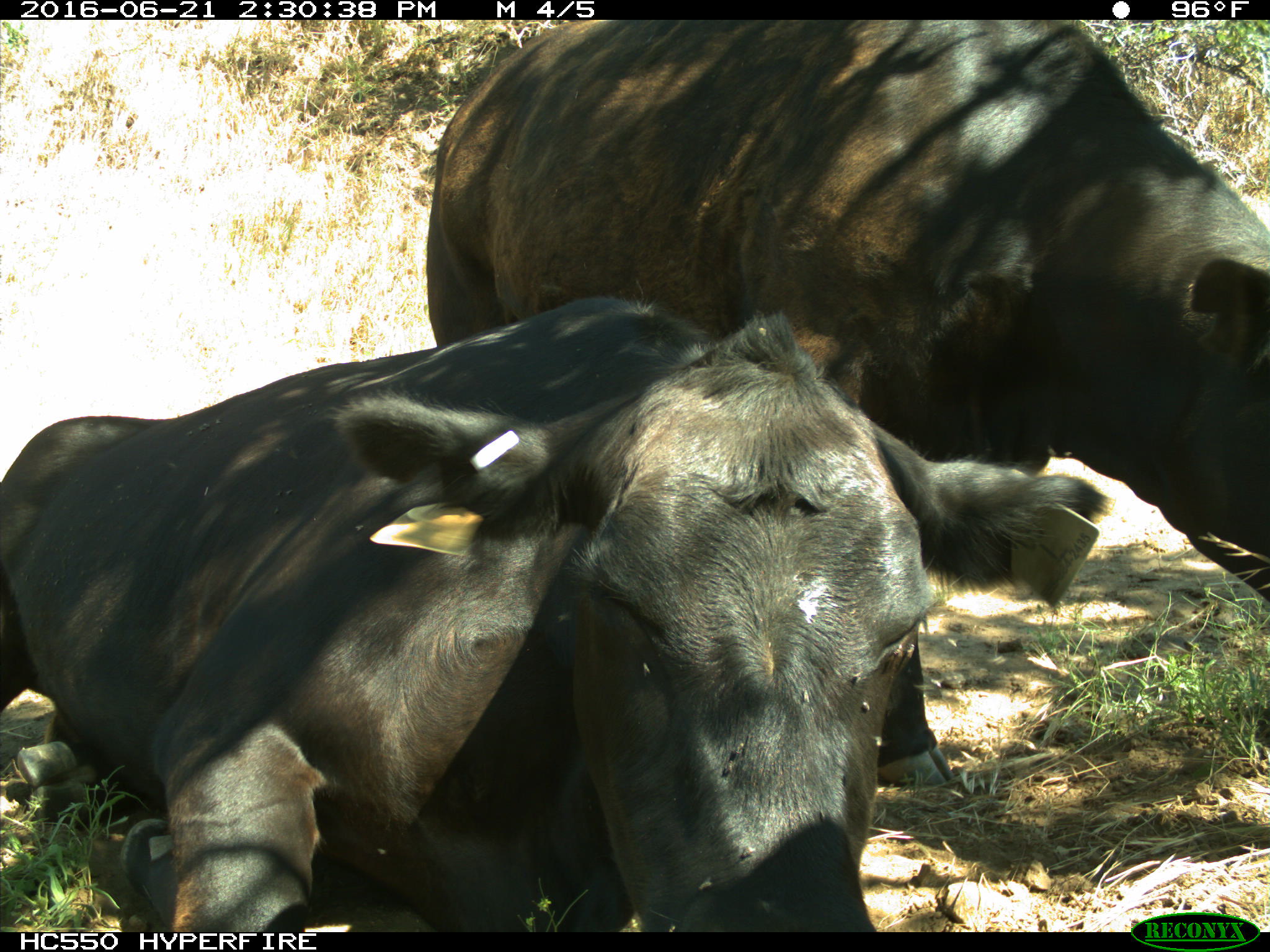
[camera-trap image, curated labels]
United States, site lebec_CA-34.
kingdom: Animalia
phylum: Chordata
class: Mammalia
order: Artiodactyla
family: Bovidae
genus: Bos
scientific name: Bos taurus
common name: domestic cow